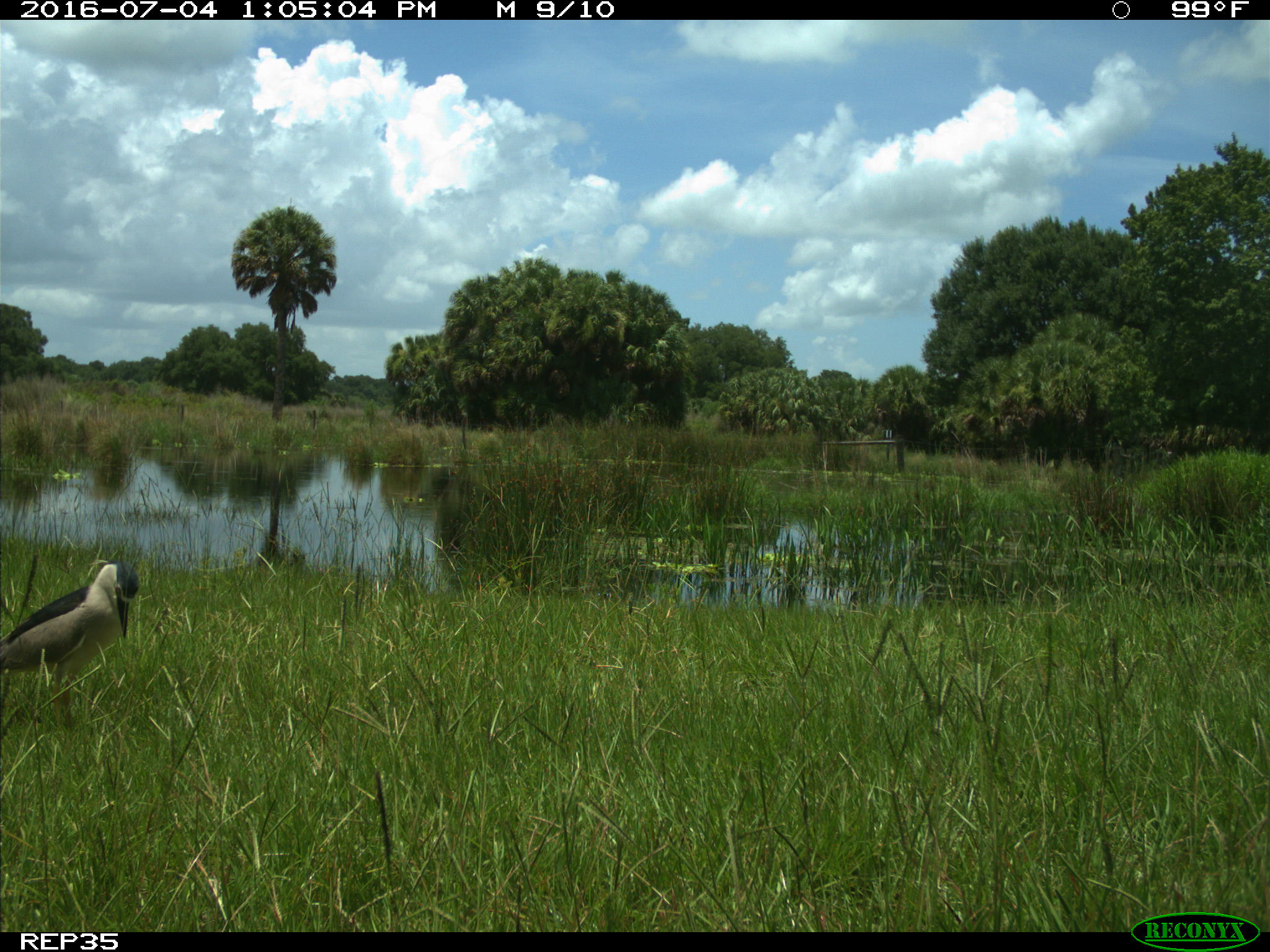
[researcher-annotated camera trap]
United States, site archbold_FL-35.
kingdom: Animalia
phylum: Chordata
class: Aves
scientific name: Aves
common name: birds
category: unidentified bird